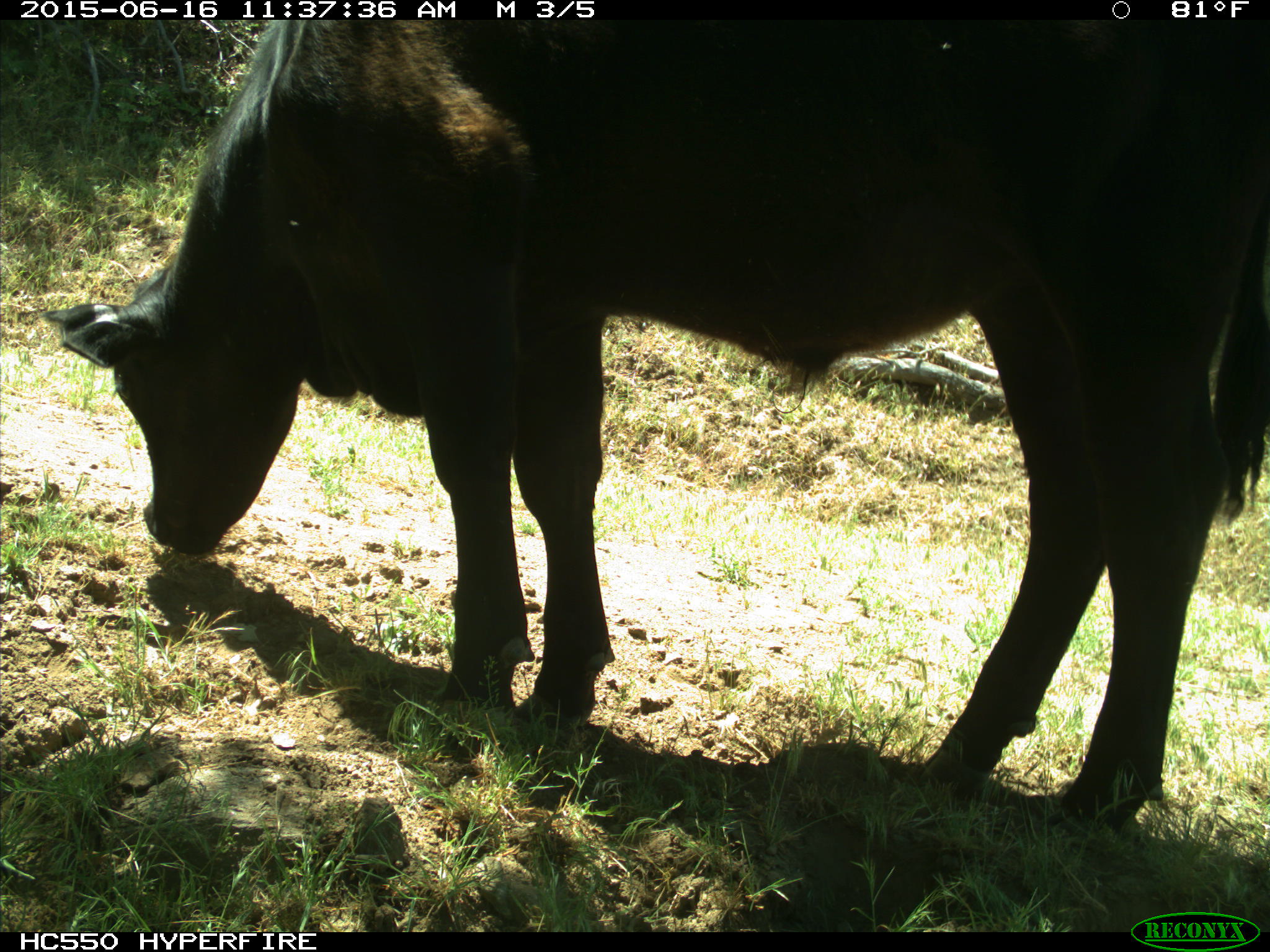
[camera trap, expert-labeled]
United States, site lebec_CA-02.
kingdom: Animalia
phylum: Chordata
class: Mammalia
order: Artiodactyla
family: Bovidae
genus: Bos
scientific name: Bos taurus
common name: domestic cow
Bos taurus (domestic cow).